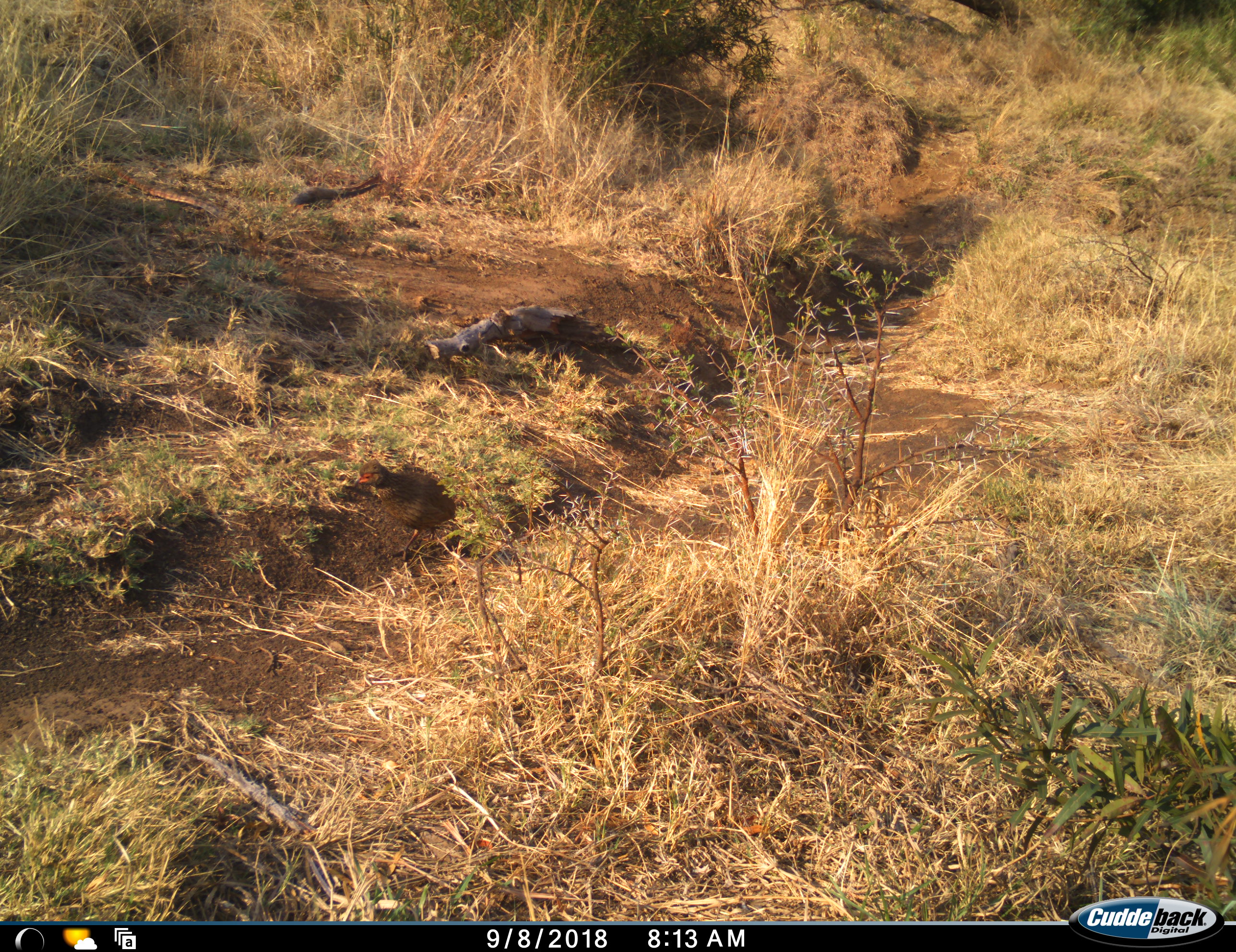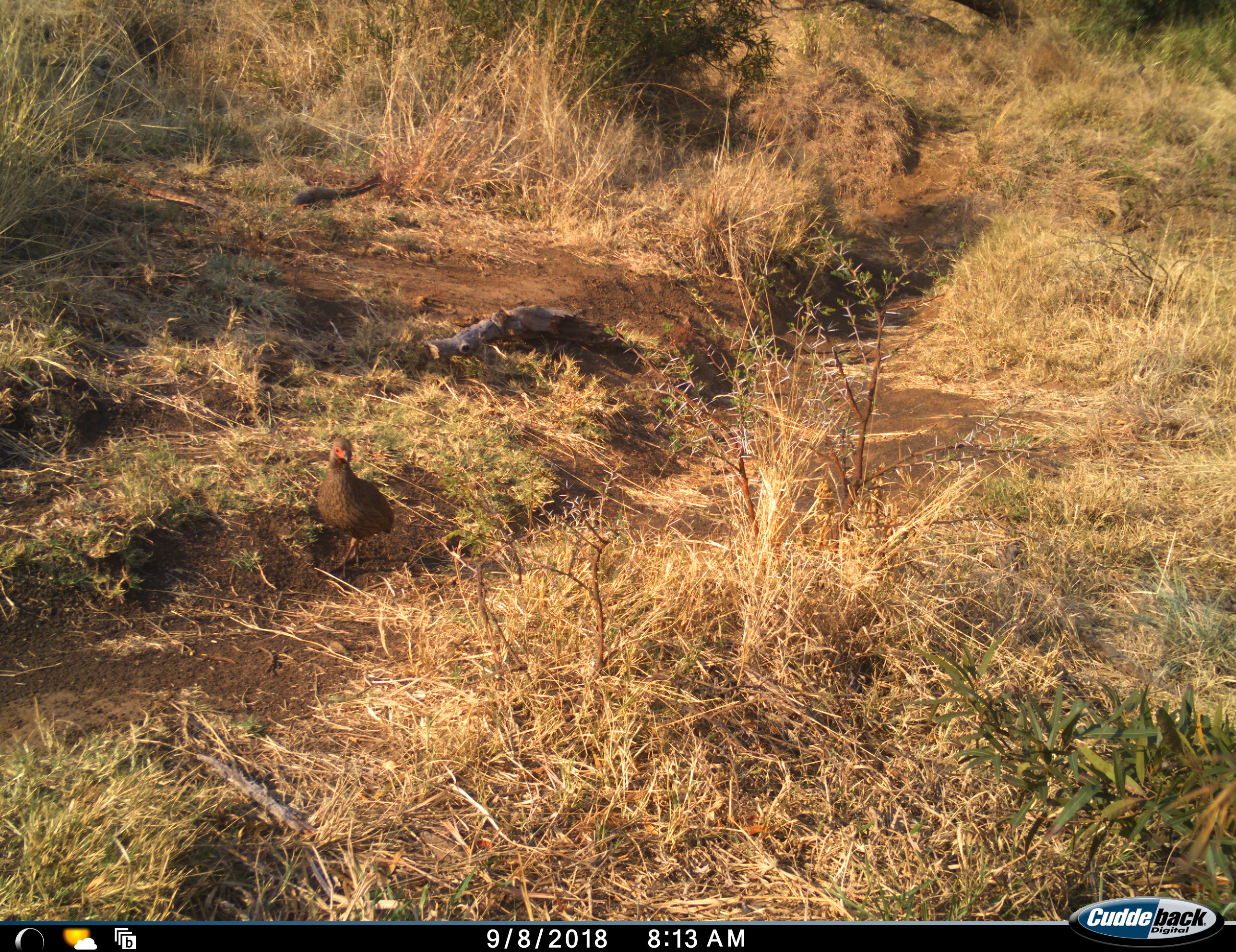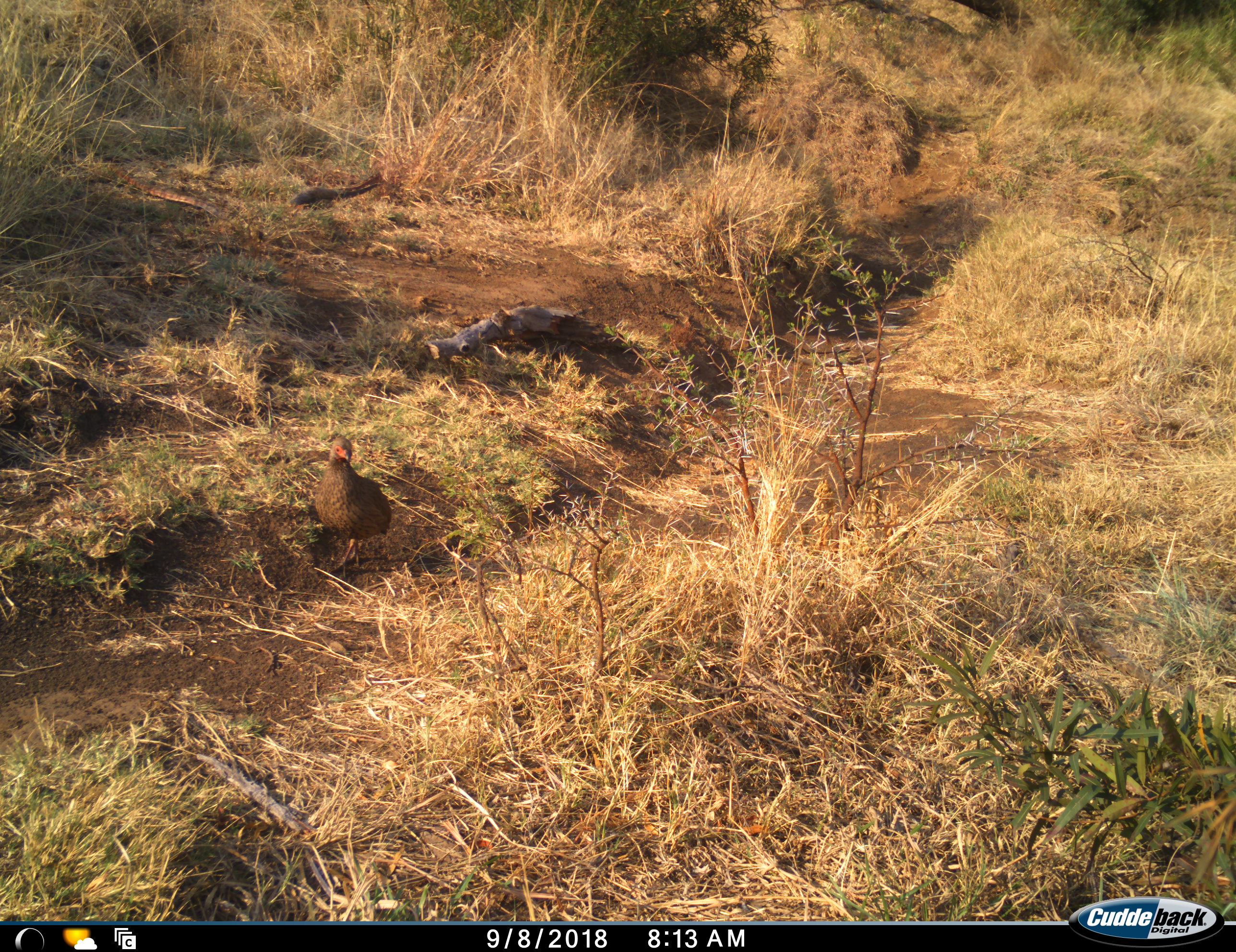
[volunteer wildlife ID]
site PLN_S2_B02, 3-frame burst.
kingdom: Animalia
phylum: Chordata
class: Aves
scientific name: Aves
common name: bird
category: birdother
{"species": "birdother (bird) (Aves)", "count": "1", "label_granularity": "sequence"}